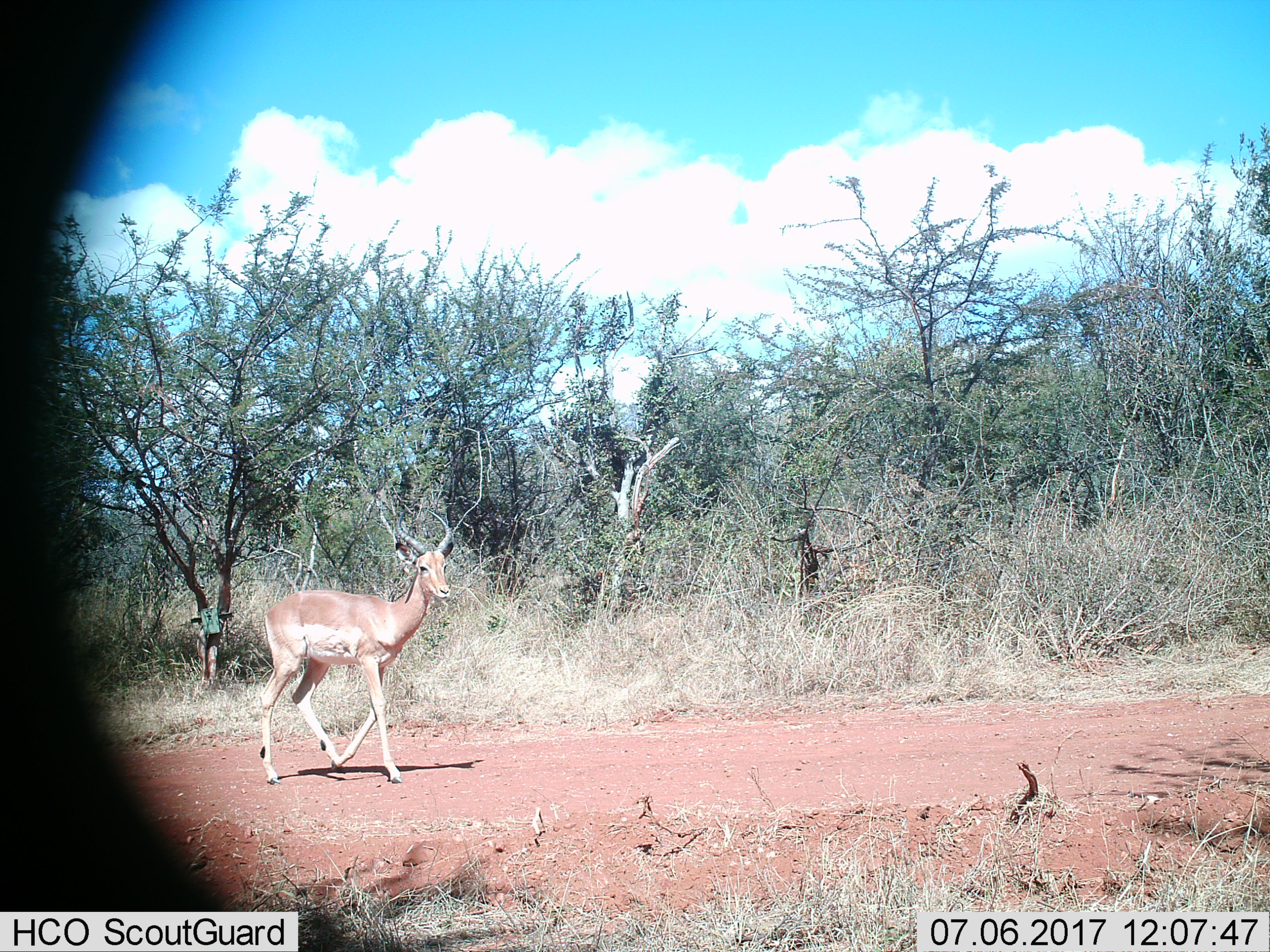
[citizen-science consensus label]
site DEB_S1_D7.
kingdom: Animalia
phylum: Chordata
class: Mammalia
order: Artiodactyla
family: Bovidae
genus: Aepyceros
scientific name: Aepyceros melampus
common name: impala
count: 1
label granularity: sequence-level